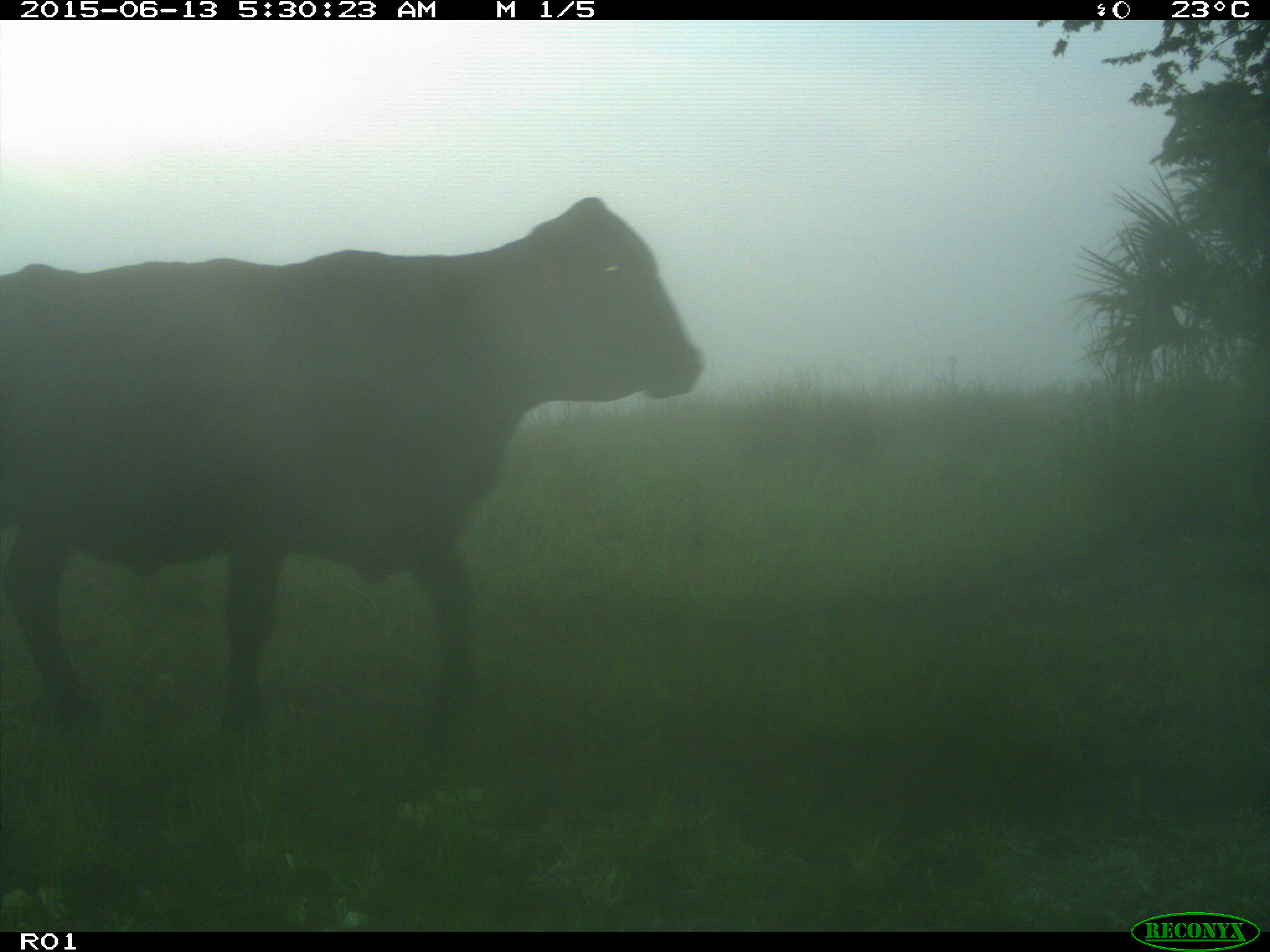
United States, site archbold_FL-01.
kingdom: Animalia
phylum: Chordata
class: Mammalia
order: Artiodactyla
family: Bovidae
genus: Bos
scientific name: Bos taurus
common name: domestic cow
Bos taurus (domestic cow).